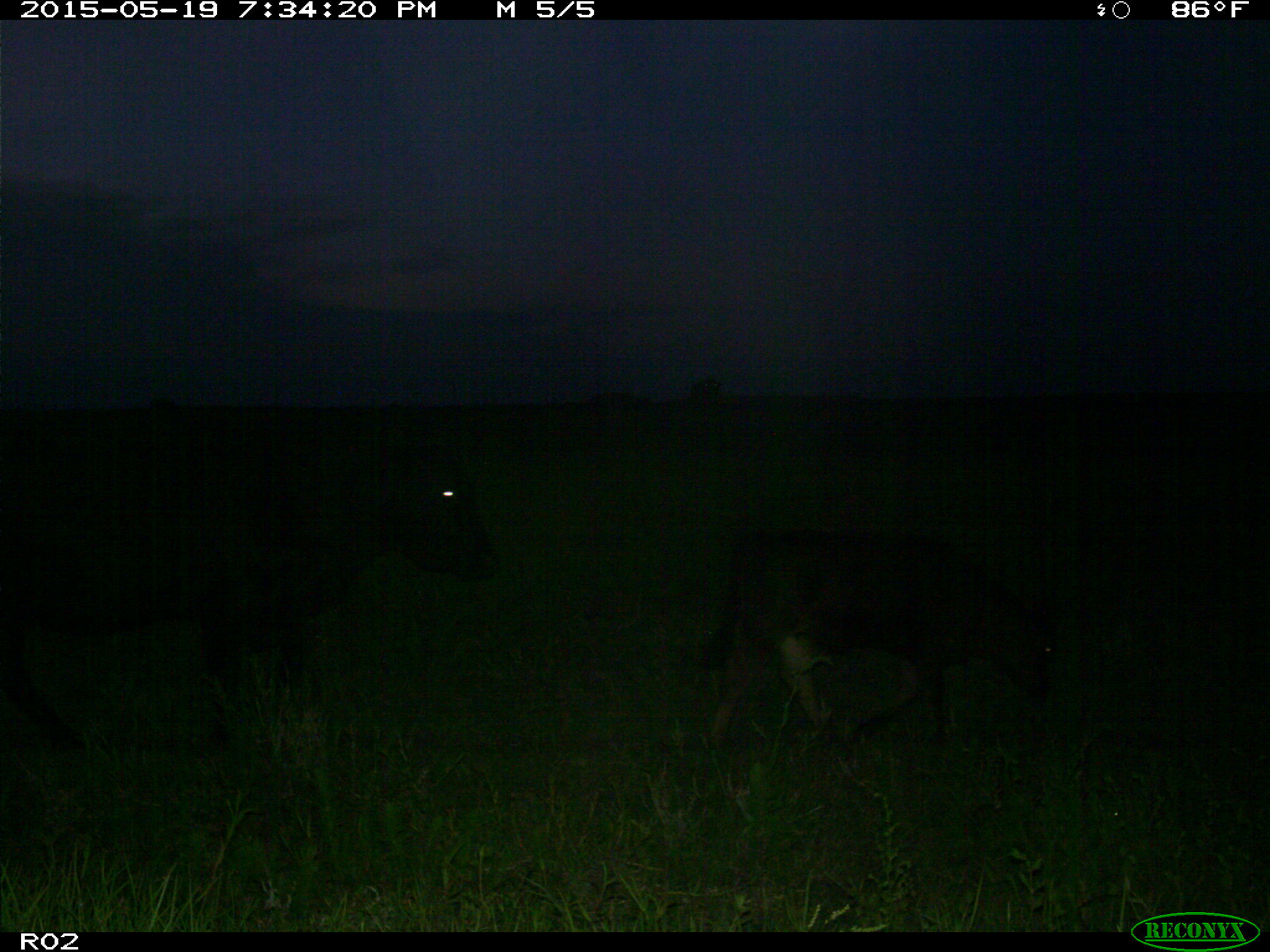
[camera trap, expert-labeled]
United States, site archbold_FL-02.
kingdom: Animalia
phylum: Chordata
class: Mammalia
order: Artiodactyla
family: Bovidae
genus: Bos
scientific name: Bos taurus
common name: domestic cow